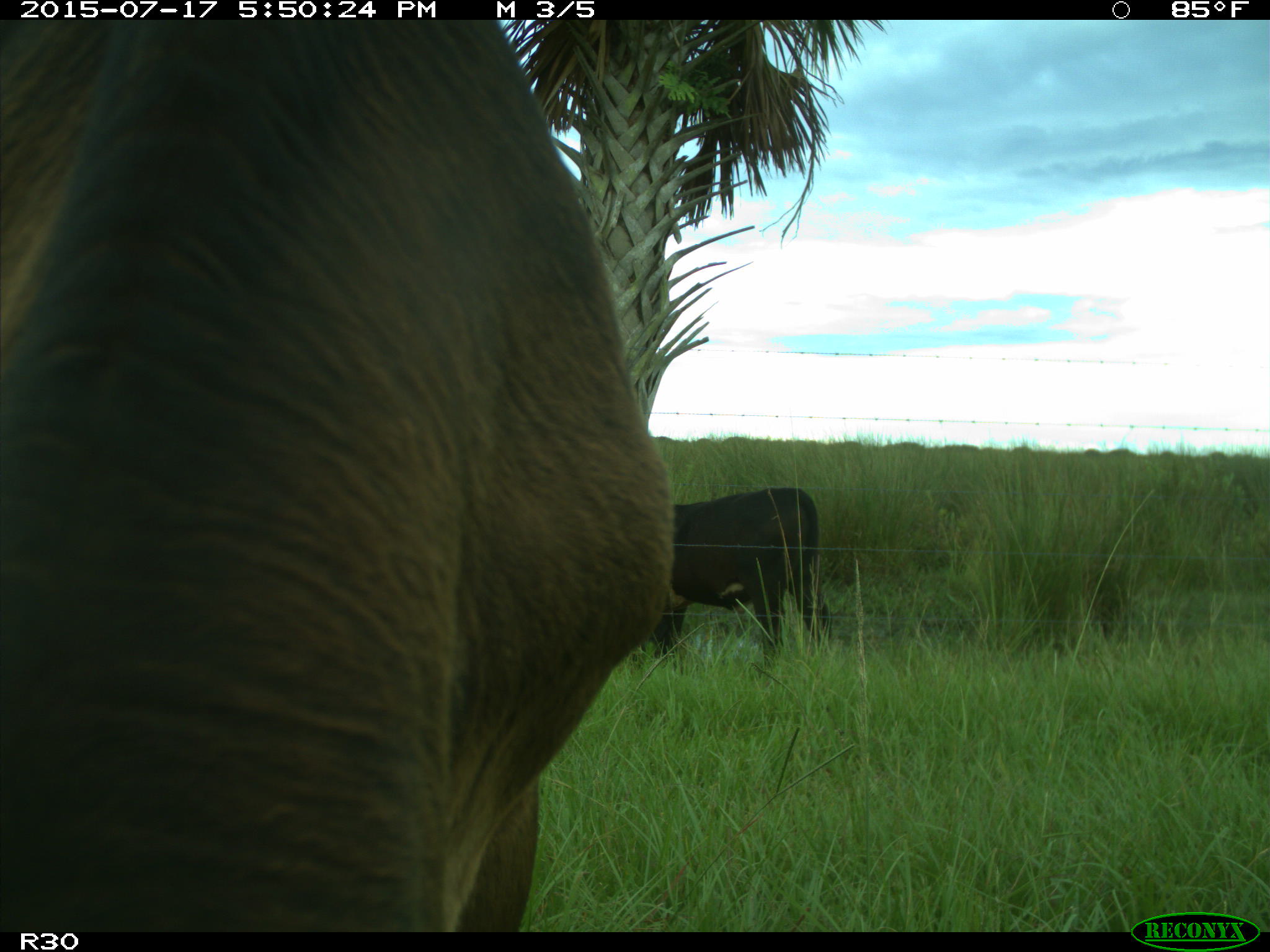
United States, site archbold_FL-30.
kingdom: Animalia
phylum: Chordata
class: Mammalia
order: Artiodactyla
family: Bovidae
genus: Bos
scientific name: Bos taurus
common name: domestic cow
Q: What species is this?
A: Bos taurus (domestic cow).